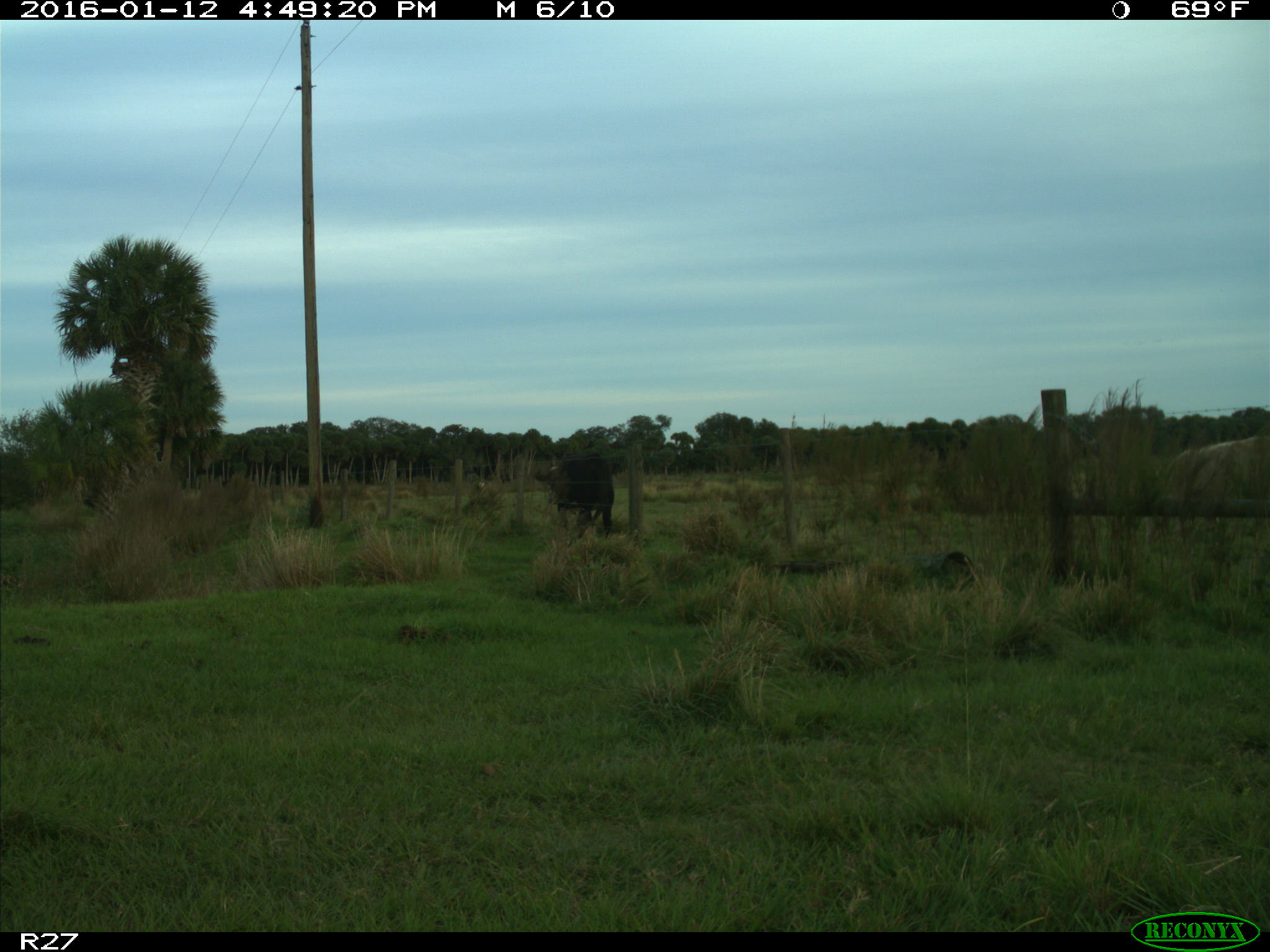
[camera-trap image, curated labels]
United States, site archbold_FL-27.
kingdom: Animalia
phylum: Chordata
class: Mammalia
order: Artiodactyla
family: Bovidae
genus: Bos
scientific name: Bos taurus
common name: domestic cow